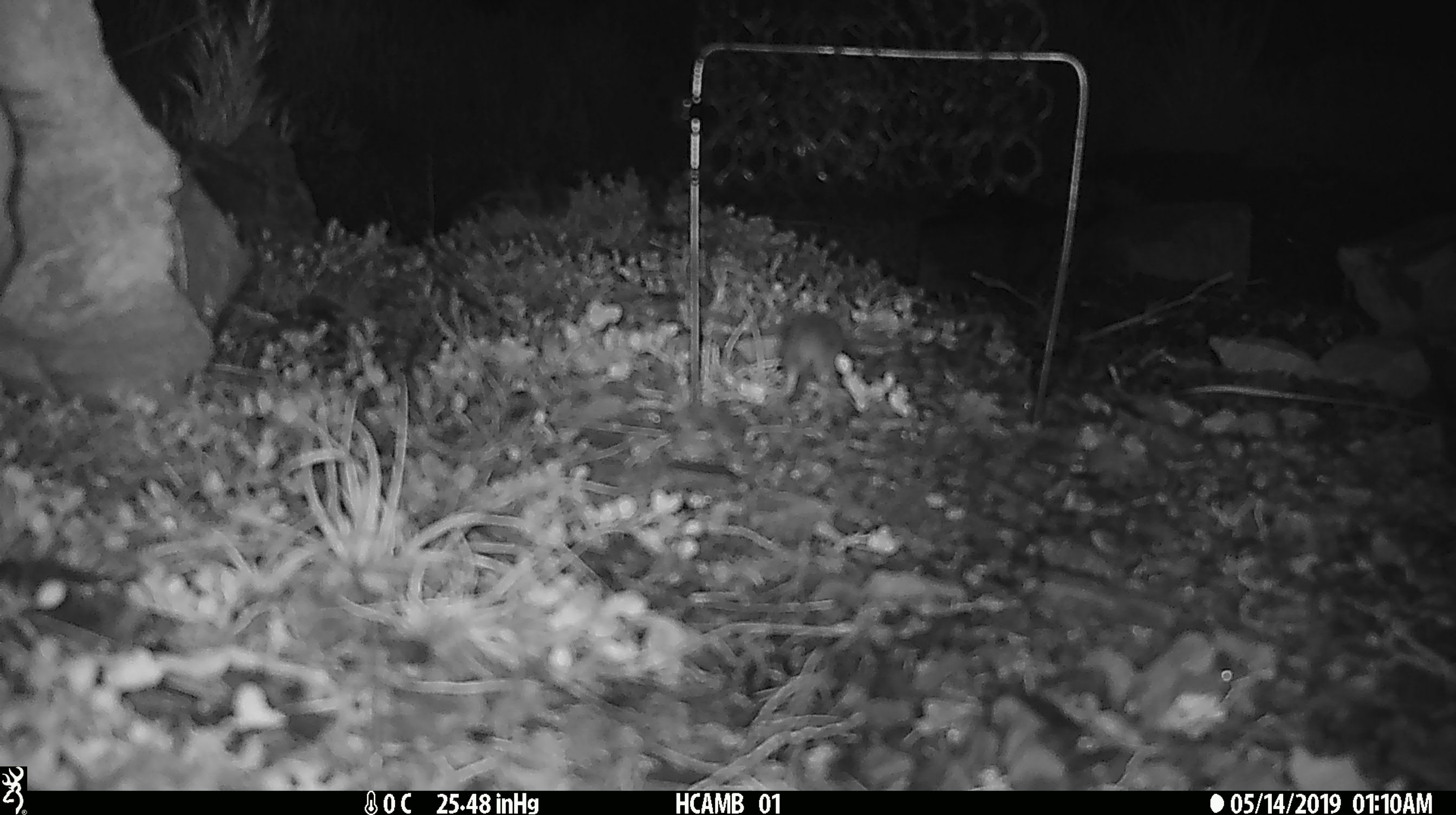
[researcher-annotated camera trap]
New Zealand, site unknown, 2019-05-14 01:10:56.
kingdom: Animalia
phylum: Chordata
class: Mammalia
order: Rodentia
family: Muridae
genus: Mus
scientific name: Mus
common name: mouse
Mouse (Mus).